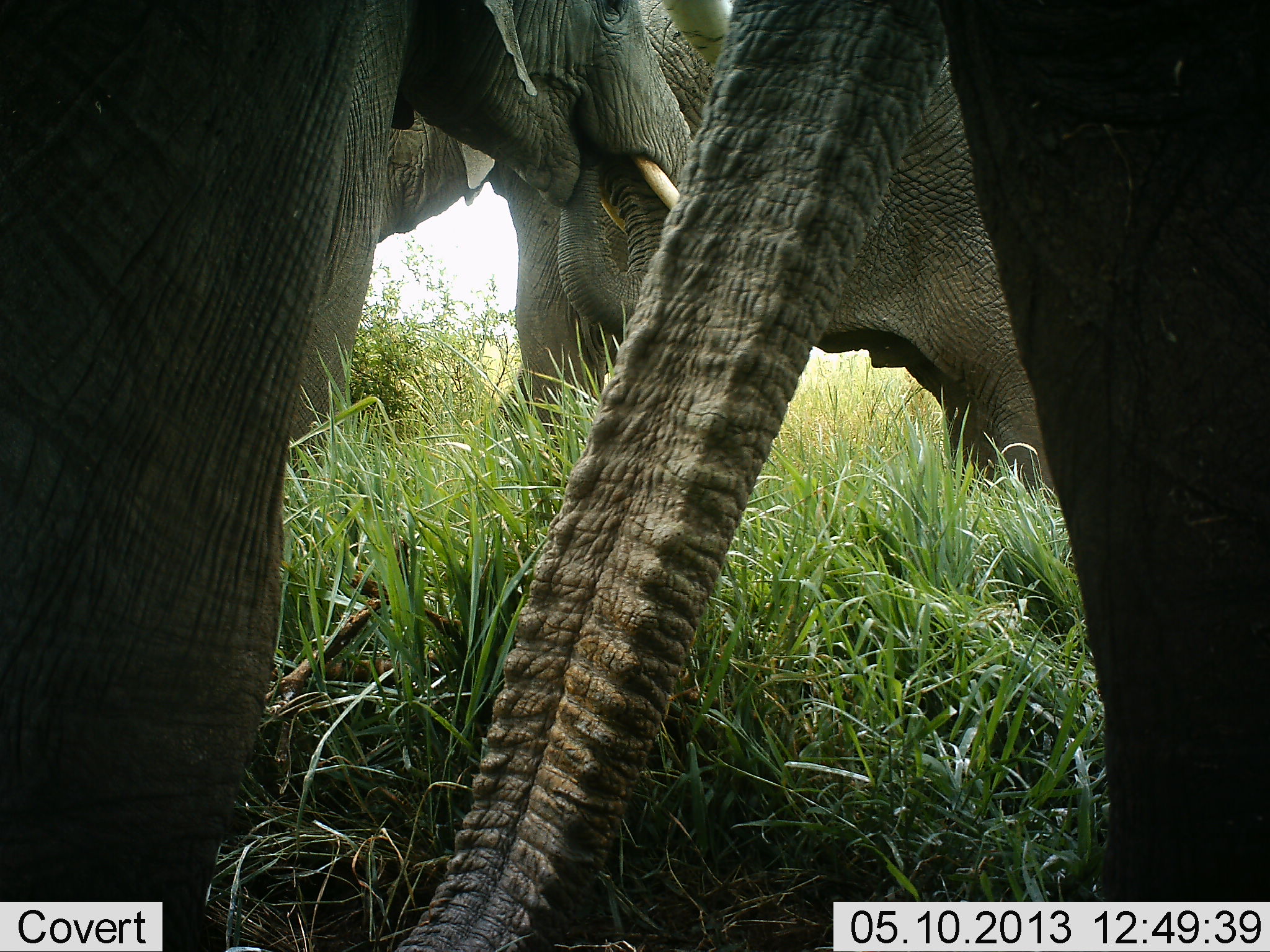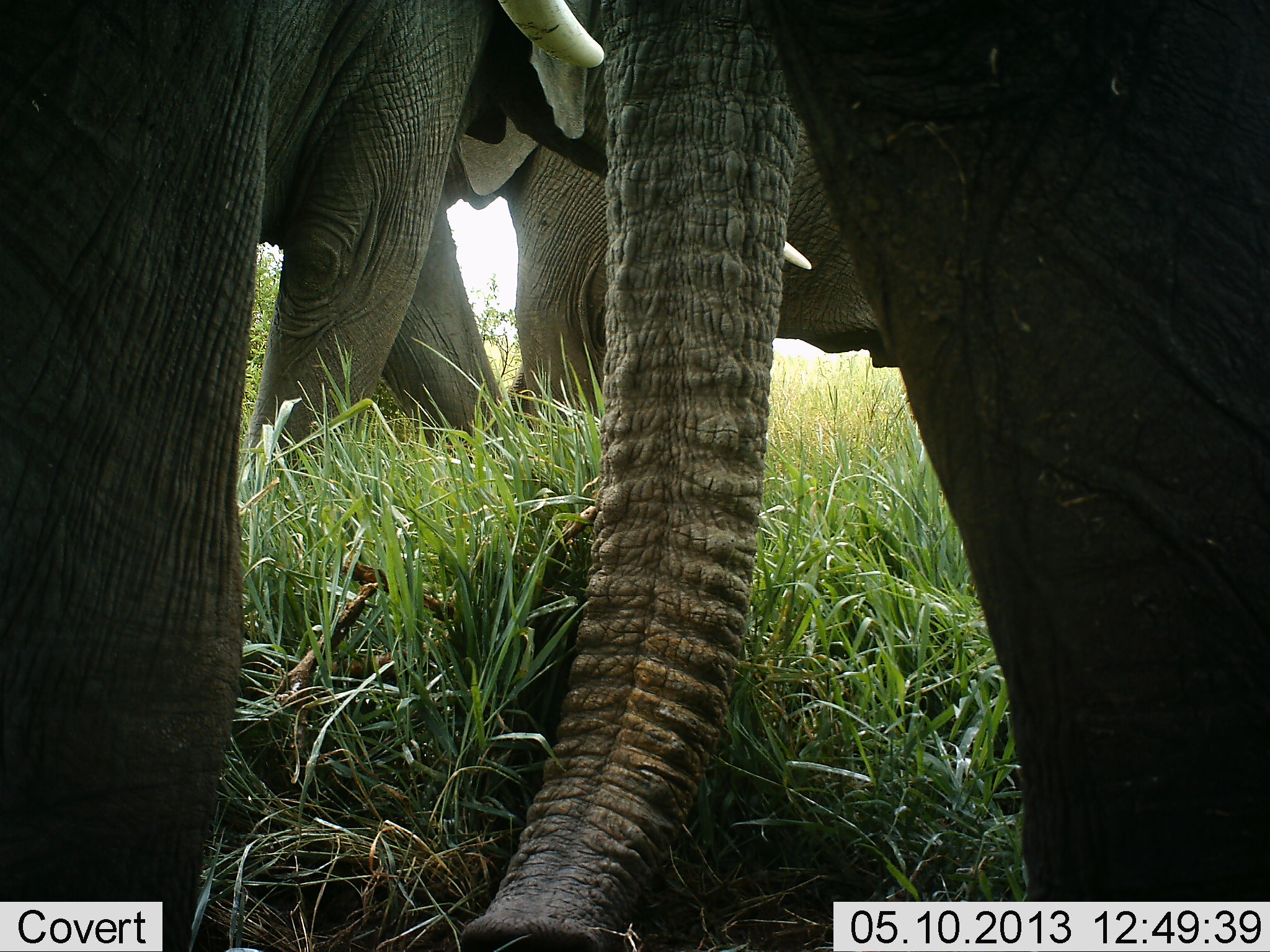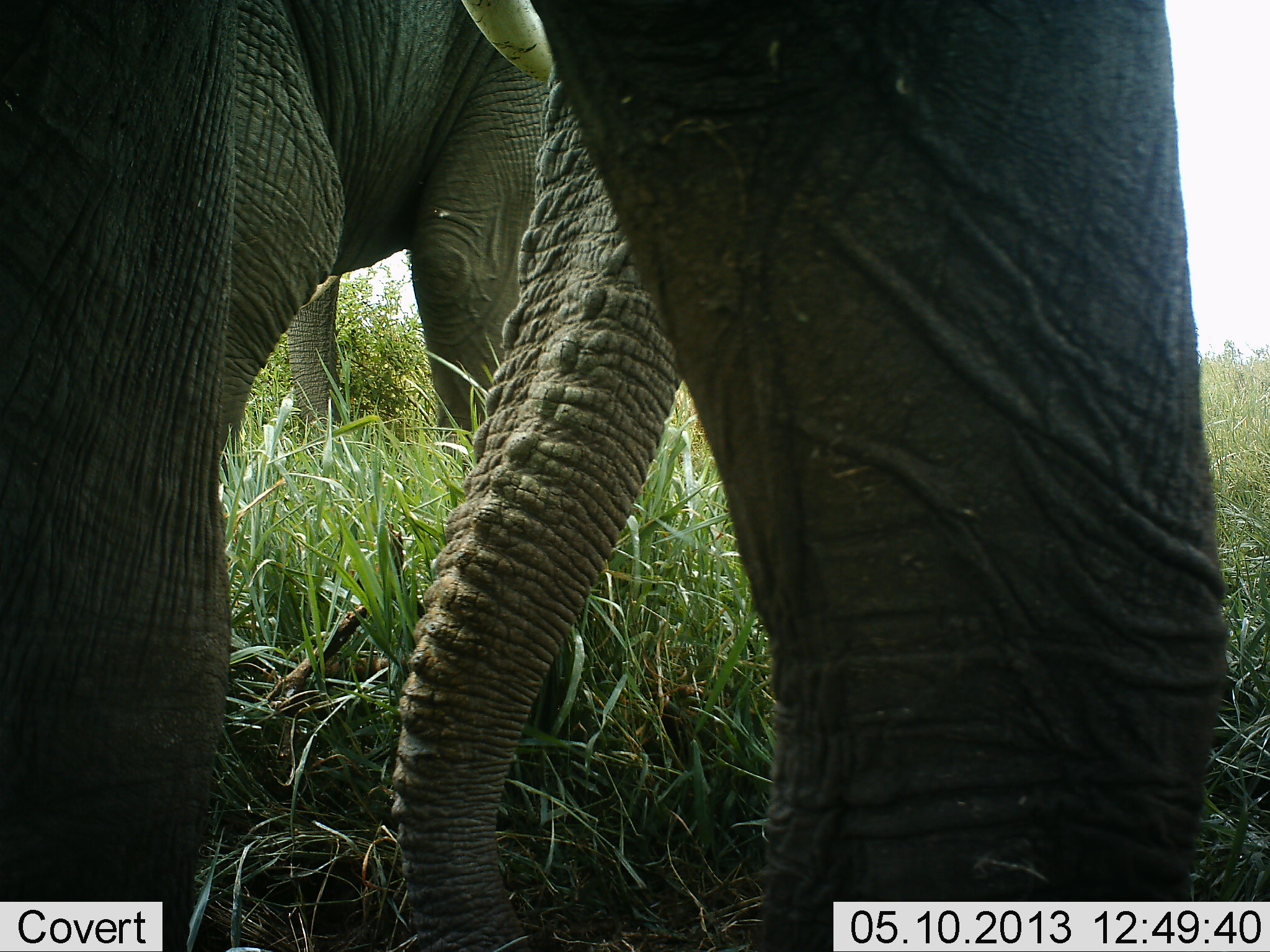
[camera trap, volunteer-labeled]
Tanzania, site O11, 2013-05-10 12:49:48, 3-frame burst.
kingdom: Animalia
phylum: Chordata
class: Mammalia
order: Proboscidea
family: Elephantidae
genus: Loxodonta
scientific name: Loxodonta africana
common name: african bush elephant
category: elephant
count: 3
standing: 65%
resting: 0%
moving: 55%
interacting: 13%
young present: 0%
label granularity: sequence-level